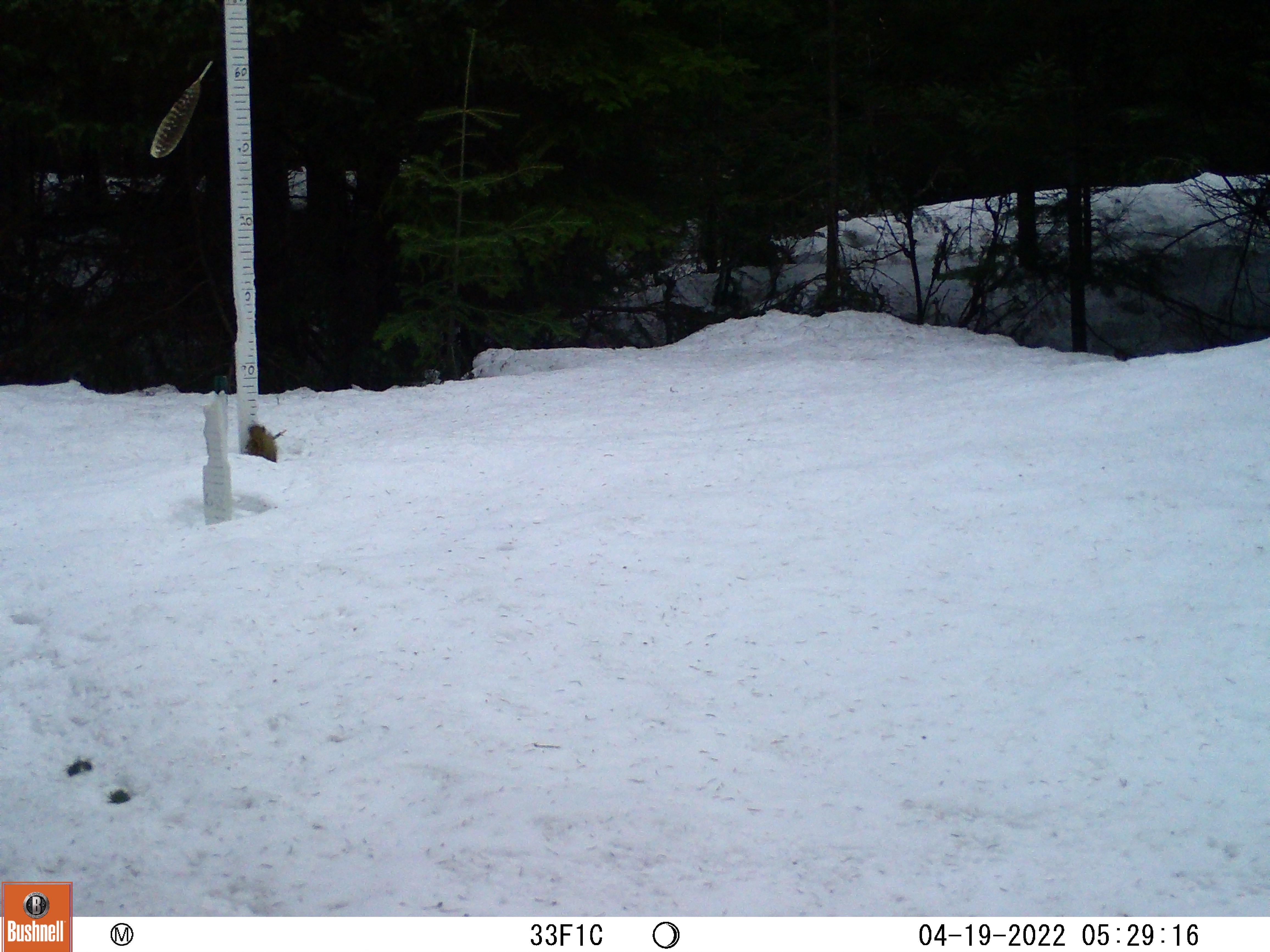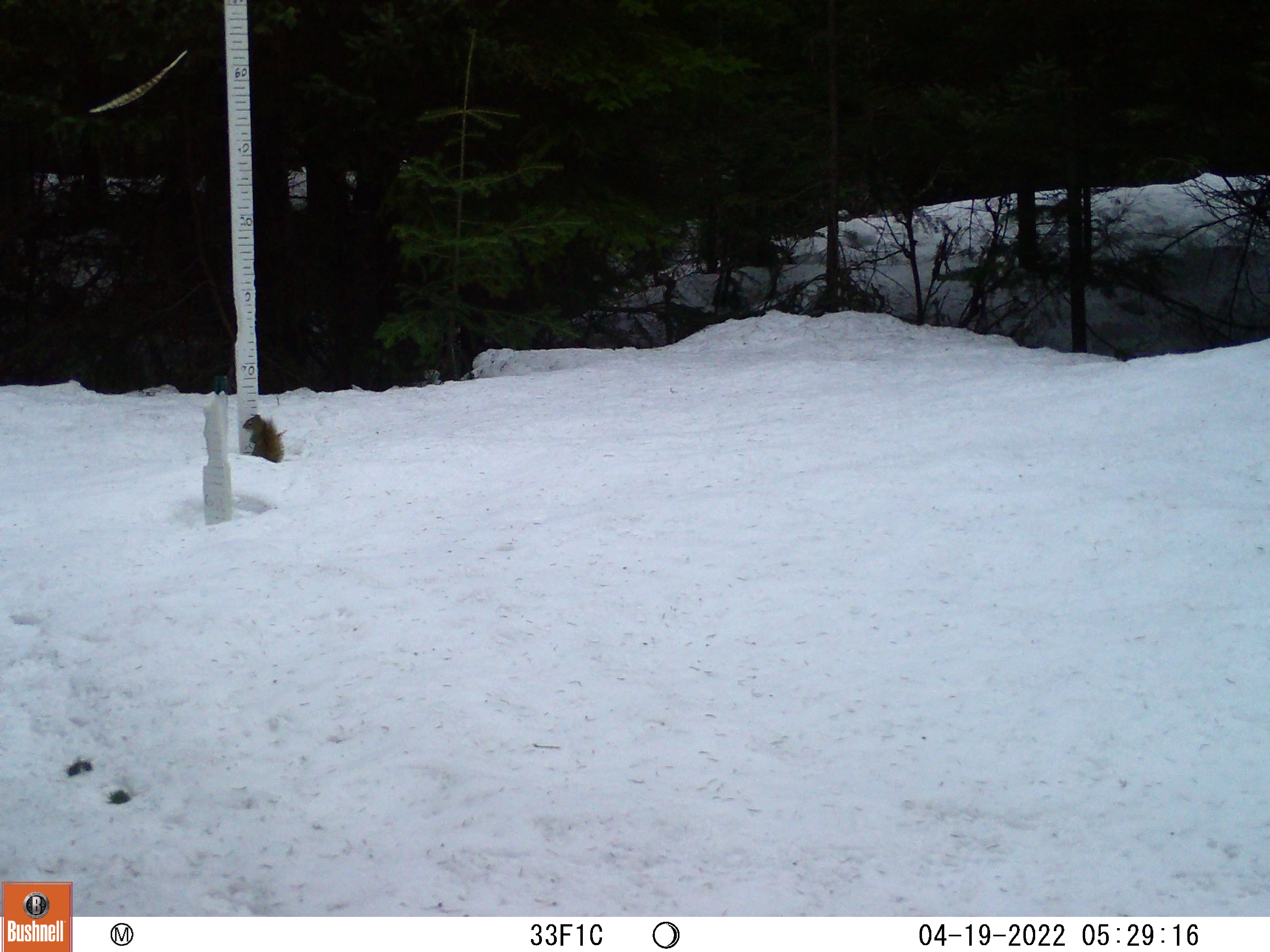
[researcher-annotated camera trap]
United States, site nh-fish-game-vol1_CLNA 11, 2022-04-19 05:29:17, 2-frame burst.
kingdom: Animalia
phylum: Chordata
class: Mammalia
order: Rodentia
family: Sciuridae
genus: Sciurus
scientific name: Sciurus carolinensis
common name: gray squirrel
Gray squirrel (Sciurus carolinensis).